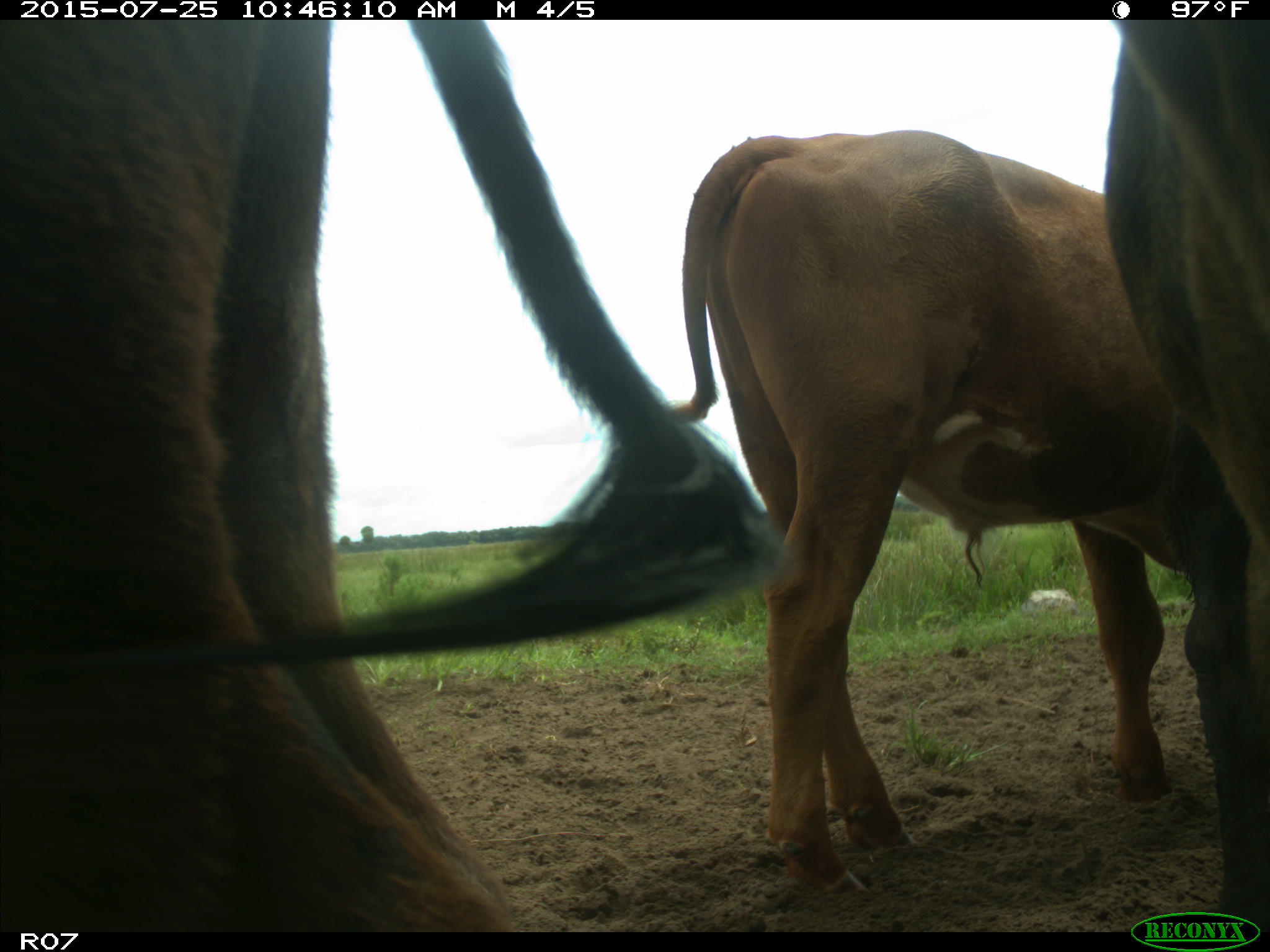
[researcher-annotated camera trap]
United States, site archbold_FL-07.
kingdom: Animalia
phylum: Chordata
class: Mammalia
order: Artiodactyla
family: Bovidae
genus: Bos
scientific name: Bos taurus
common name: domestic cow